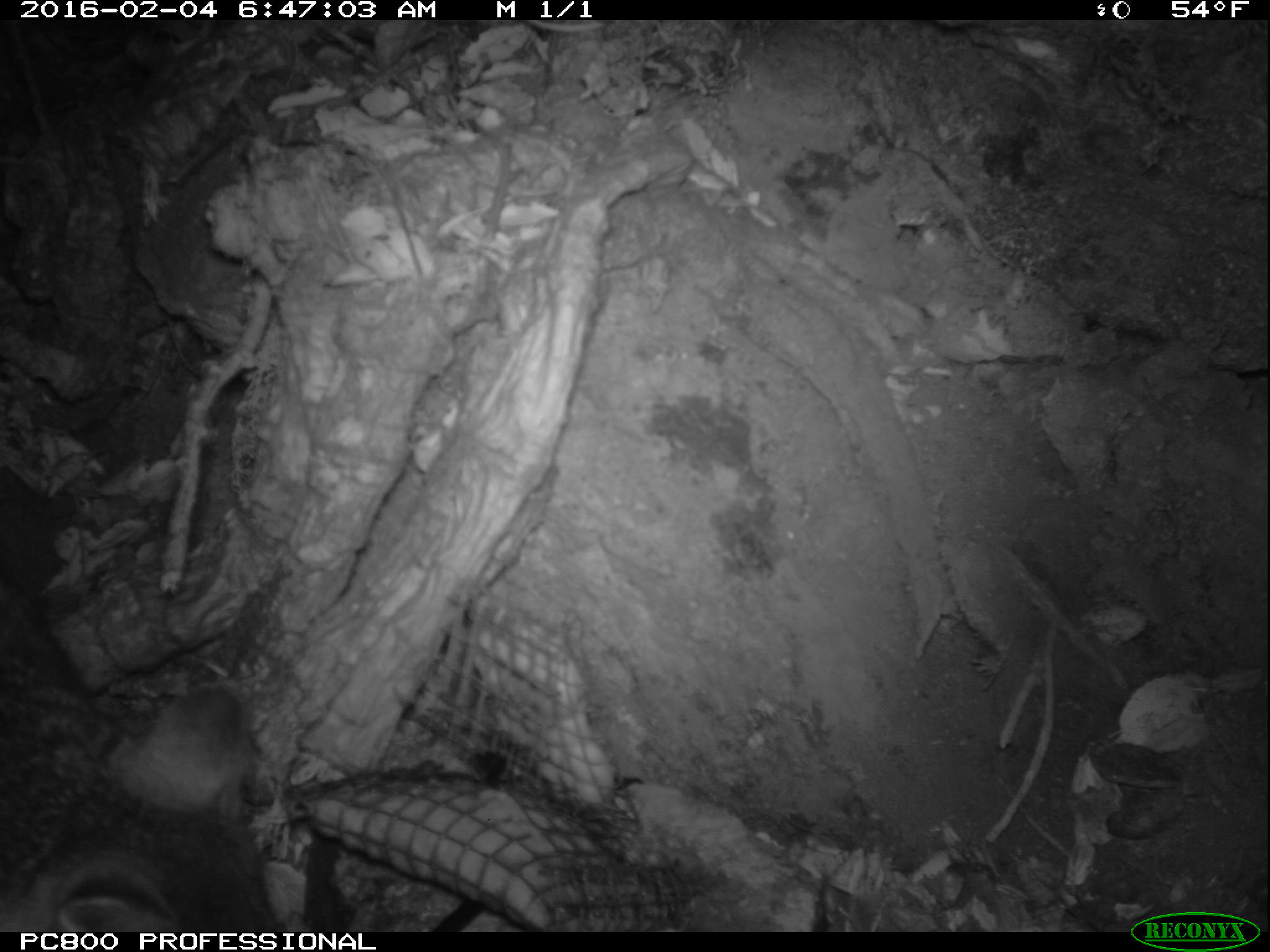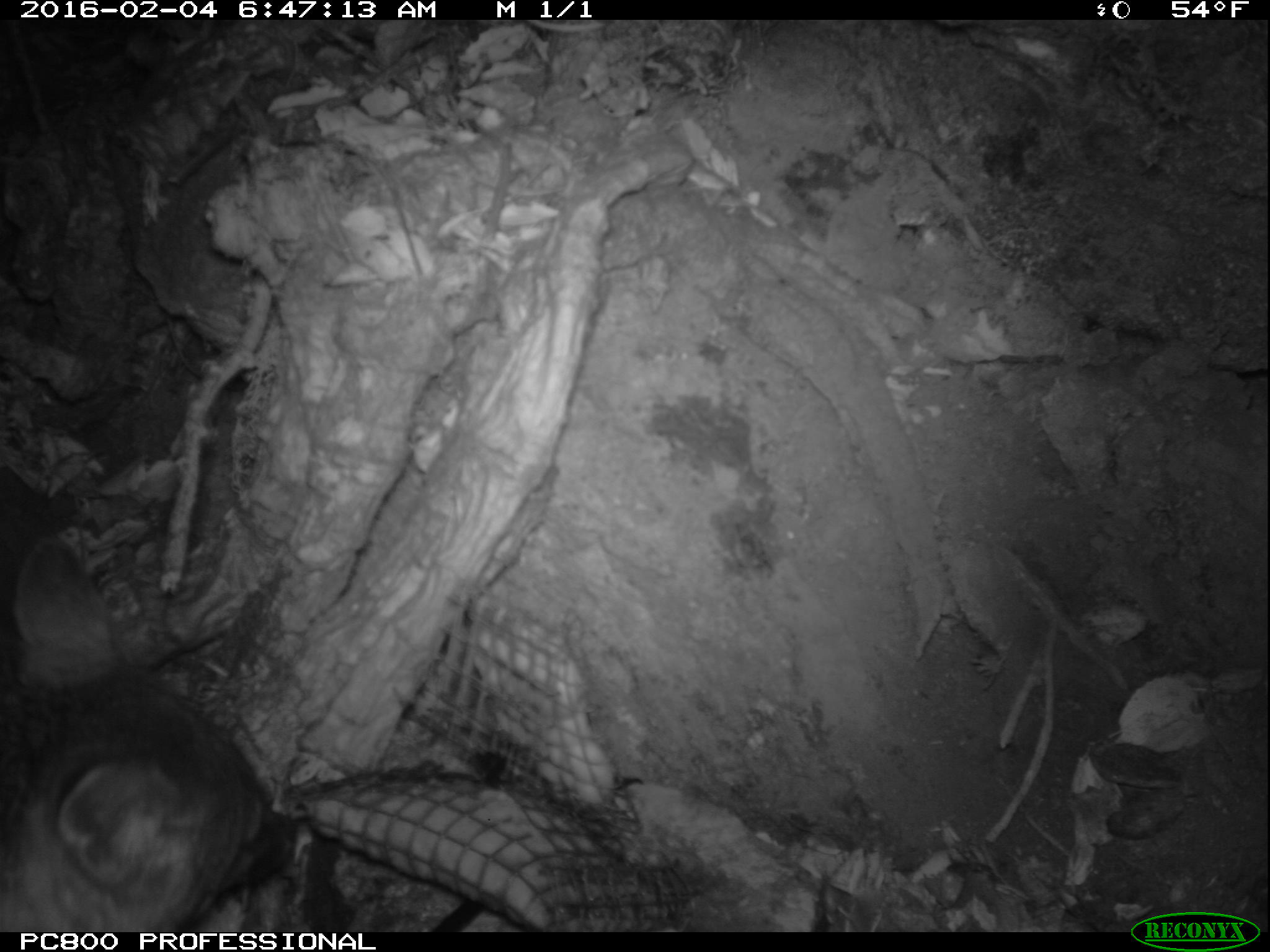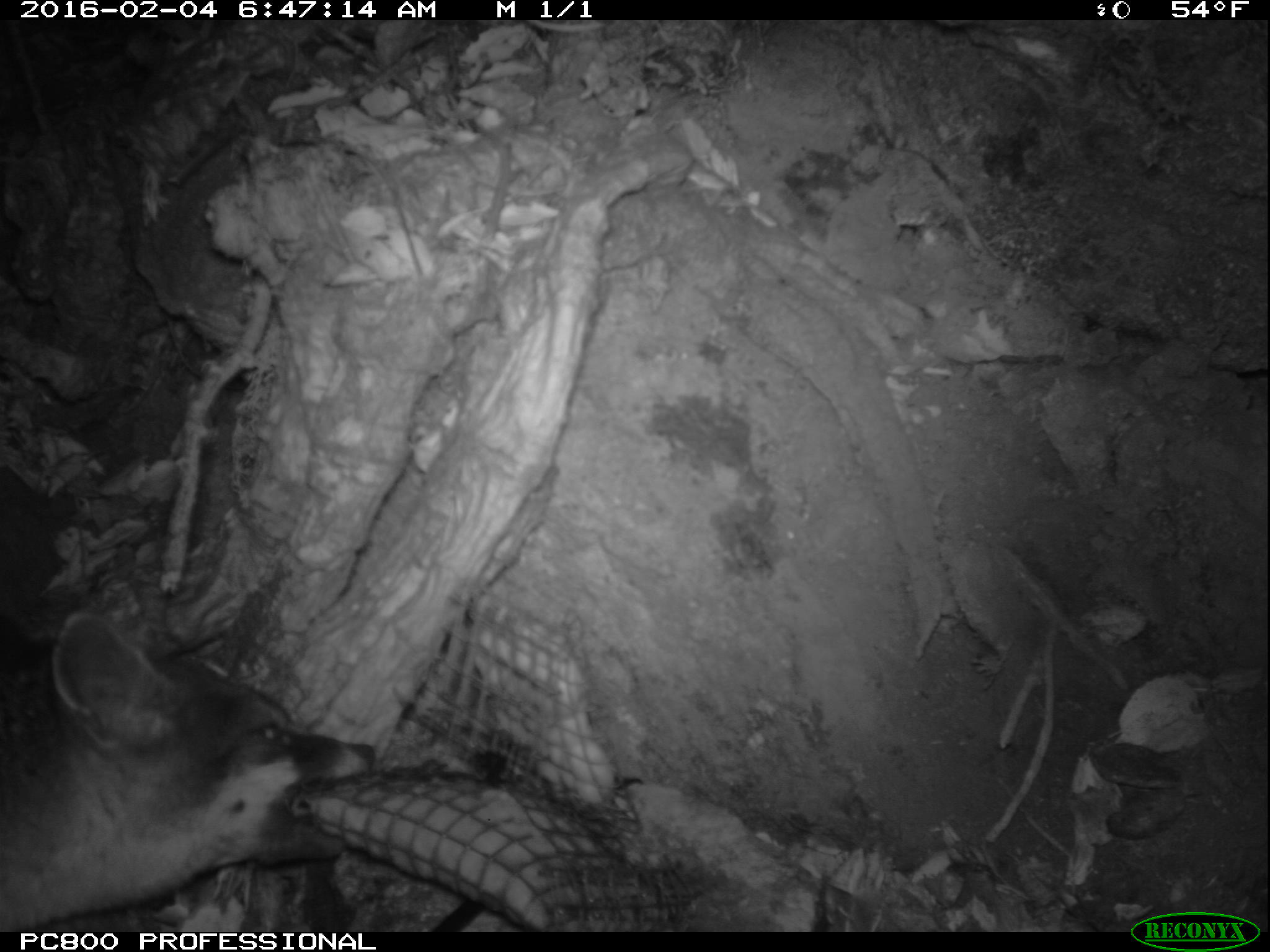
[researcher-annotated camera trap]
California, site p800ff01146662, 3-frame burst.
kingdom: Animalia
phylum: Chordata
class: Mammalia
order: Carnivora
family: Canidae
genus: Urocyon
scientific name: Urocyon littoralis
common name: island fox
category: fox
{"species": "fox (island fox) (Urocyon littoralis)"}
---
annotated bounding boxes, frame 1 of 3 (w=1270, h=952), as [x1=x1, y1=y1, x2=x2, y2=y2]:
fox: [x1=0, y1=580, x2=279, y2=932]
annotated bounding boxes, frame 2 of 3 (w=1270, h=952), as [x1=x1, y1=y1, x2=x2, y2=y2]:
fox: [x1=0, y1=537, x2=298, y2=930]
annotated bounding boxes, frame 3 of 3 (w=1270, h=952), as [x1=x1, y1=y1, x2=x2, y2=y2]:
fox: [x1=0, y1=610, x2=377, y2=932]